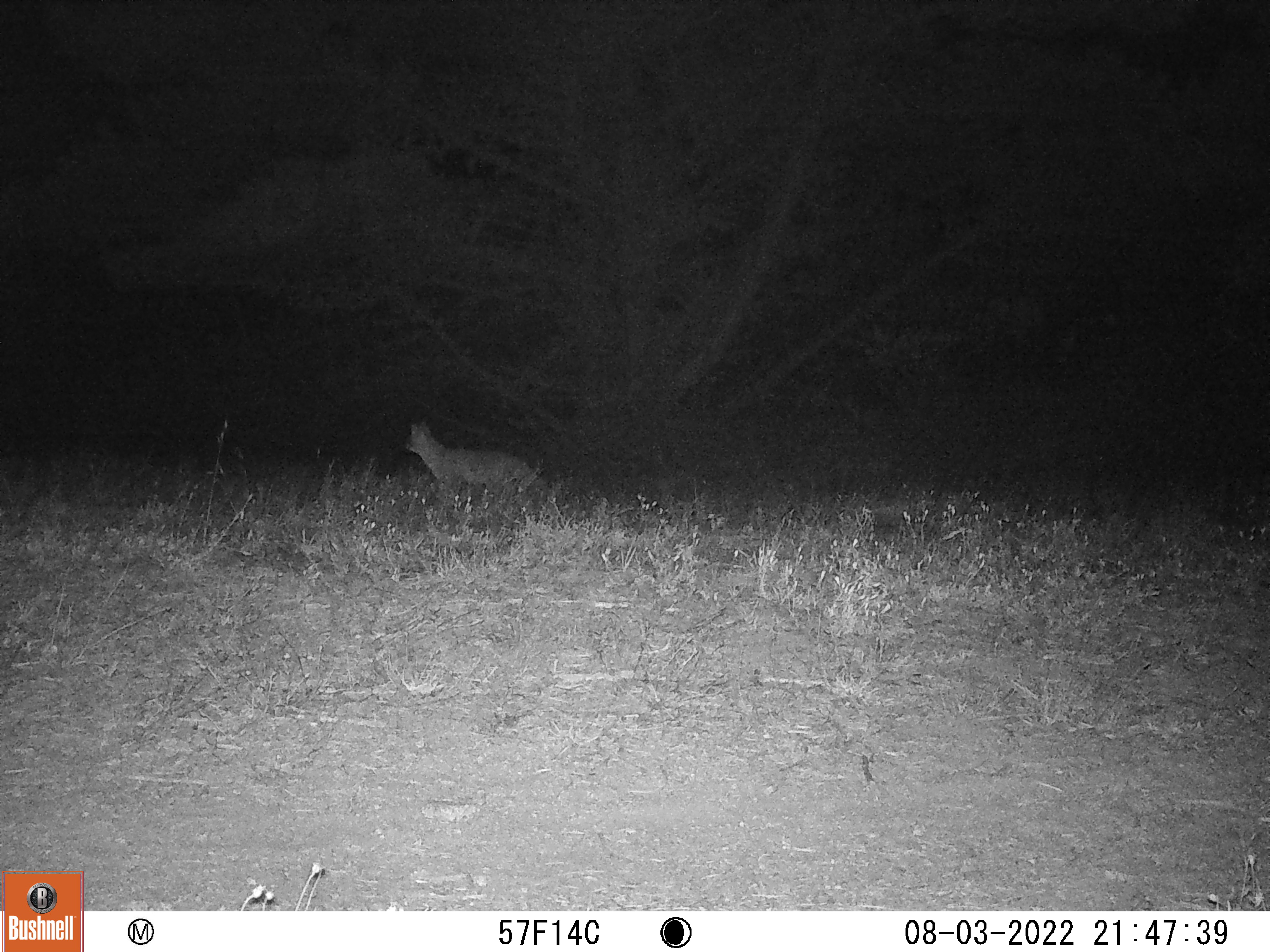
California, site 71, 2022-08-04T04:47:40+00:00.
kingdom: Animalia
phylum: Chordata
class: Mammalia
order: Carnivora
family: Canidae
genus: Urocyon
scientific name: Urocyon cinereoargenteus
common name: gray fox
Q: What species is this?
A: Gray fox (Urocyon cinereoargenteus).